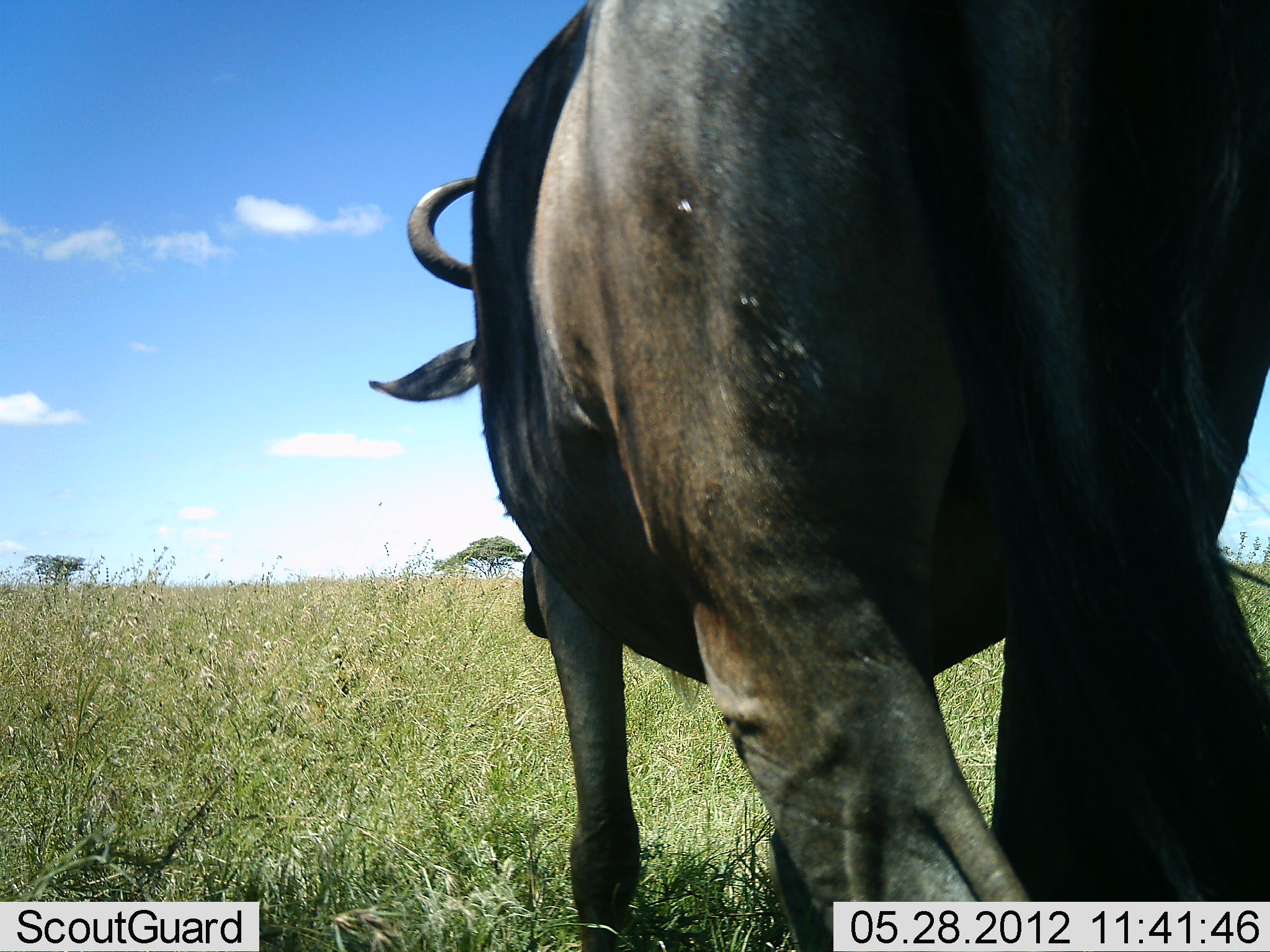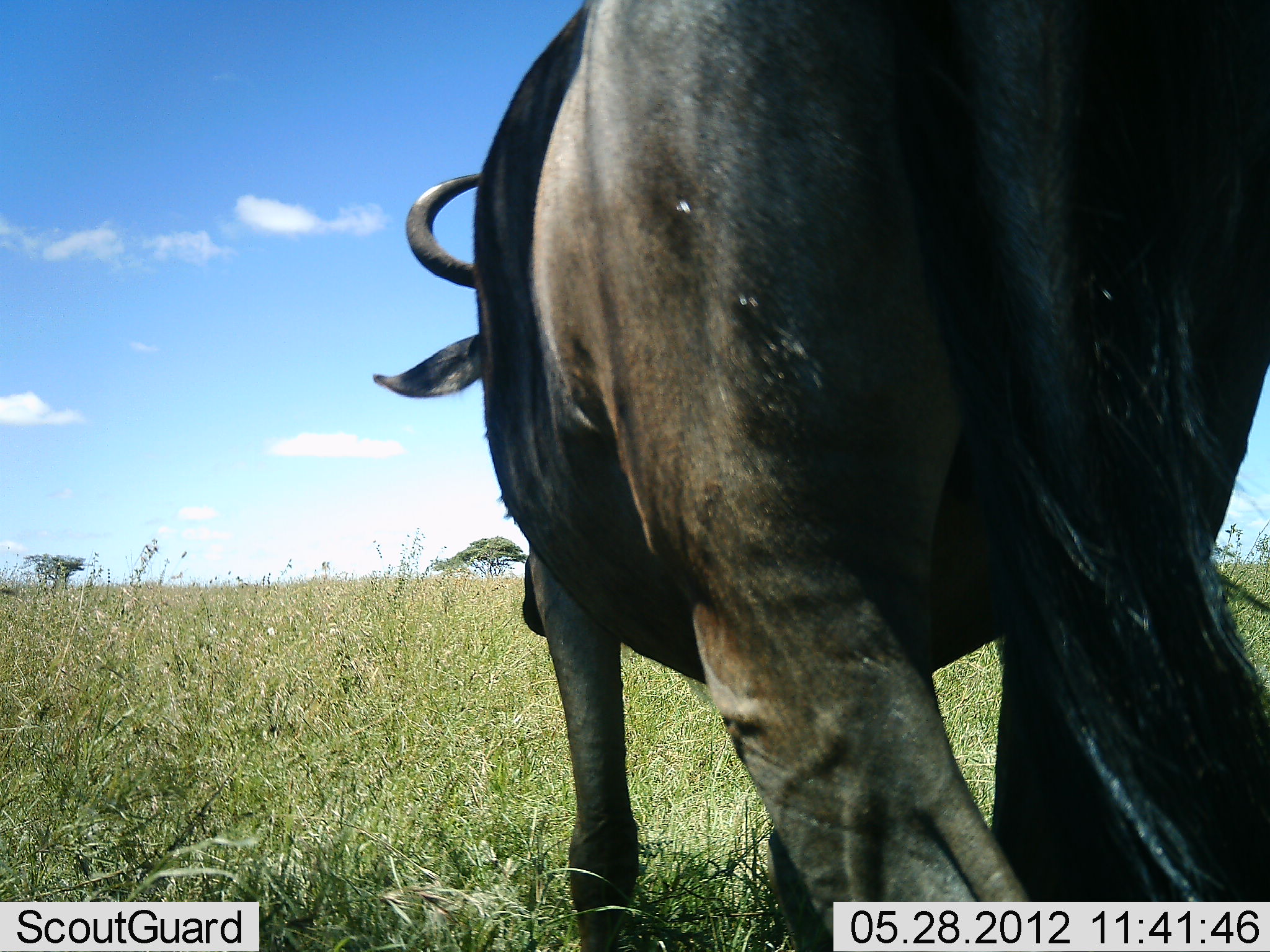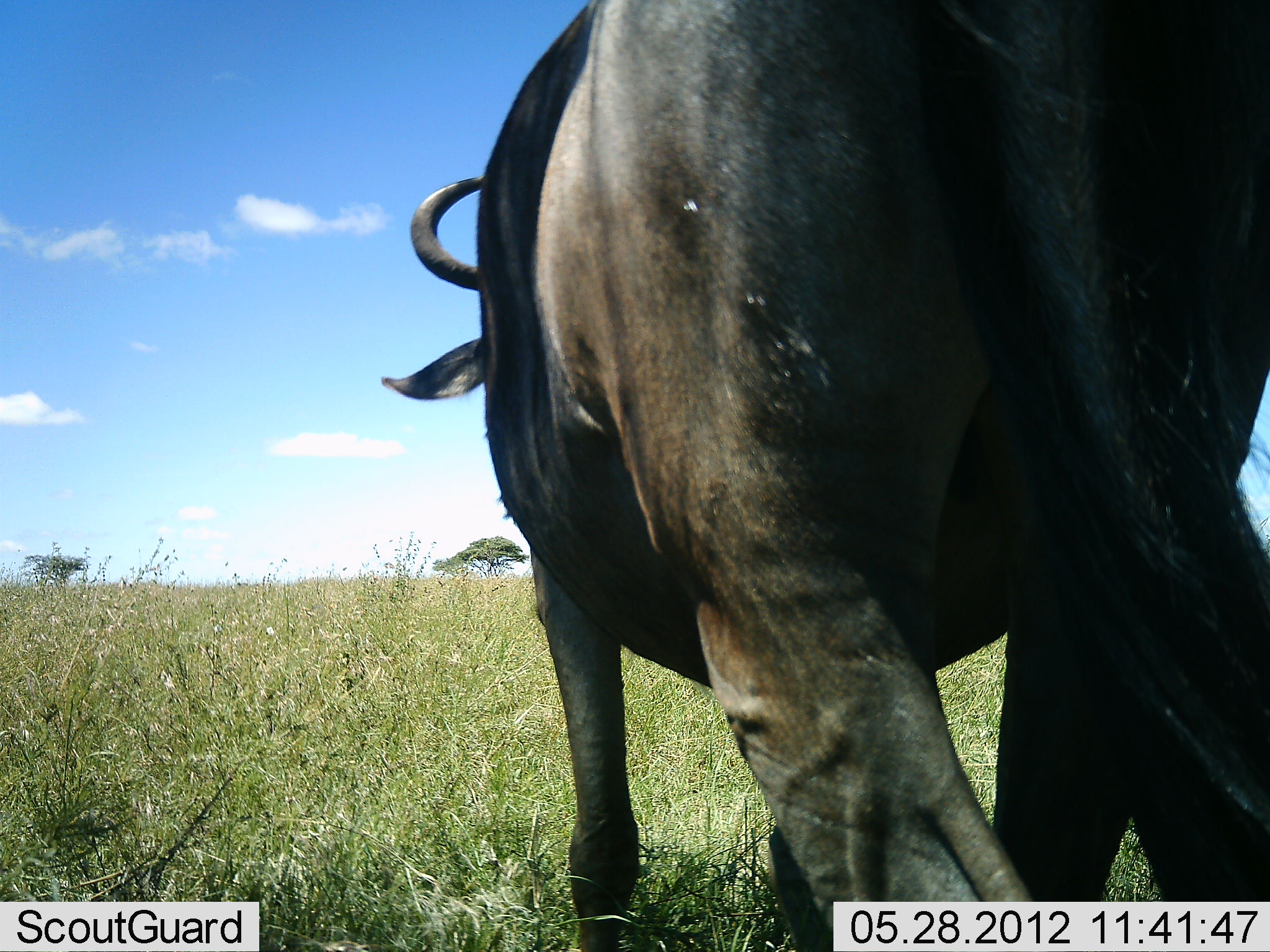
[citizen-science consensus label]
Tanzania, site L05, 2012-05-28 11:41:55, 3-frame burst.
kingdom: Animalia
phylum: Chordata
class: Mammalia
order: Artiodactyla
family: Bovidae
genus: Connochaetes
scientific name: Connochaetes taurinus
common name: blue wildebeest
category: wildebeest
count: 1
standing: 90%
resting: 0%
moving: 10%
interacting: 0%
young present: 0%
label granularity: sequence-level